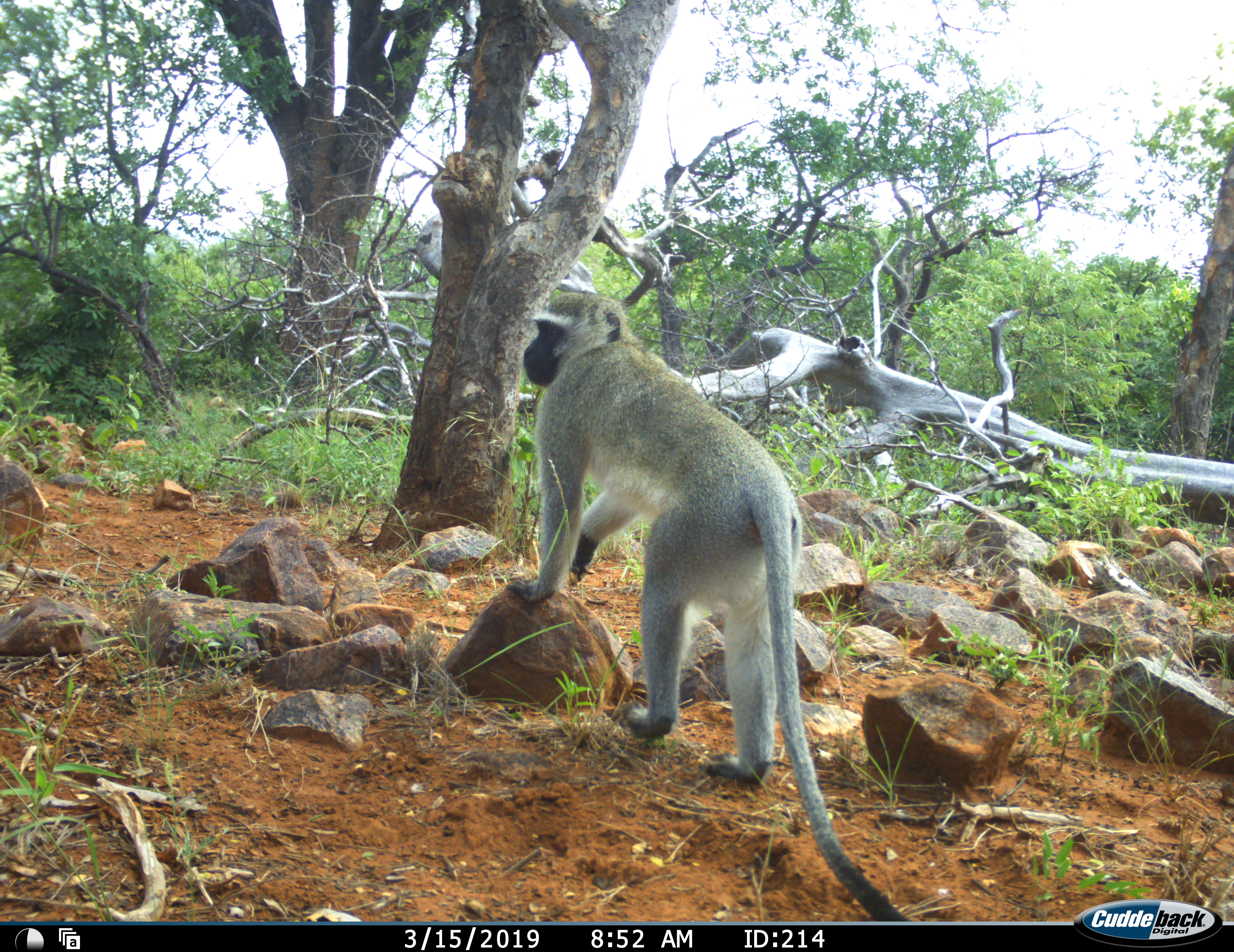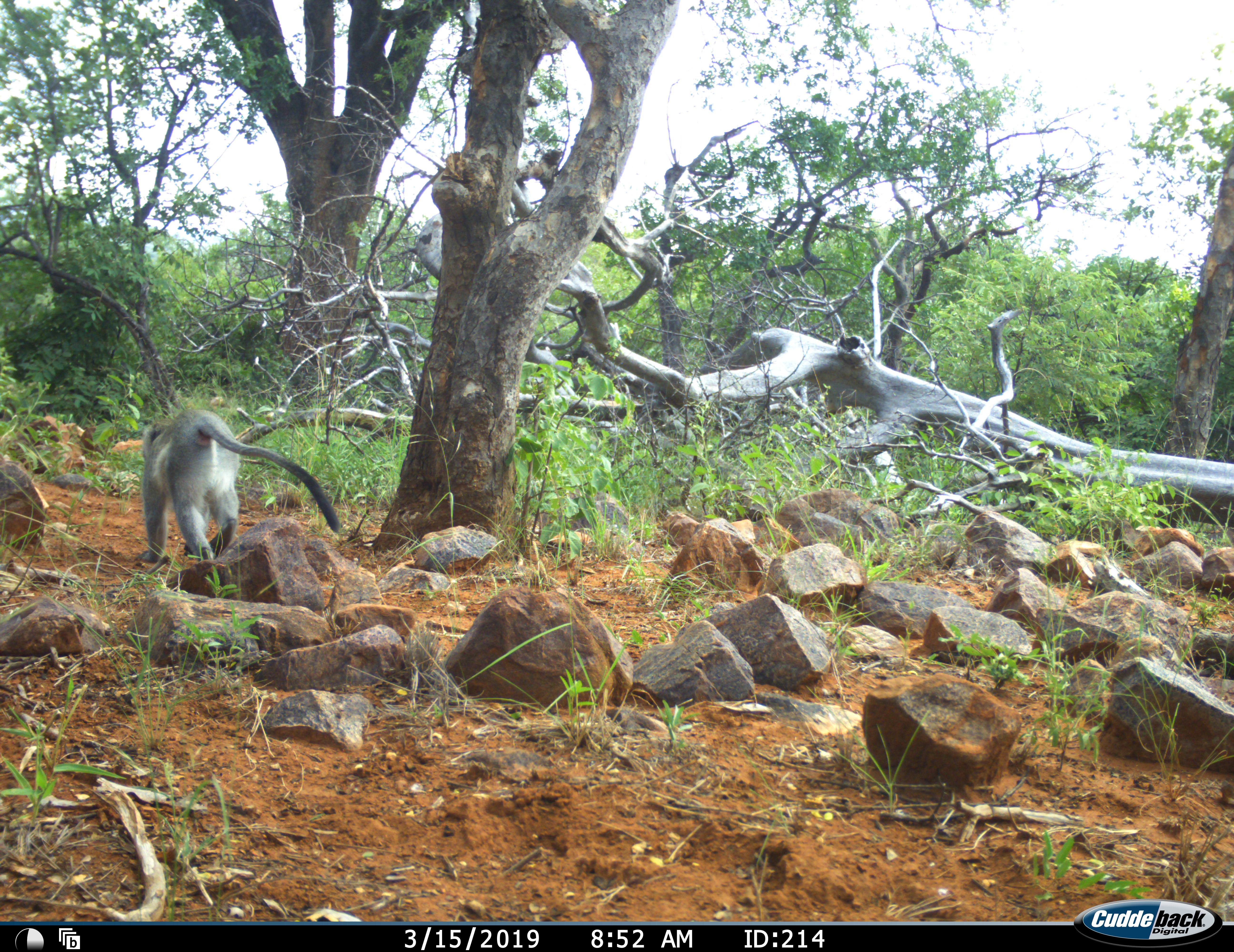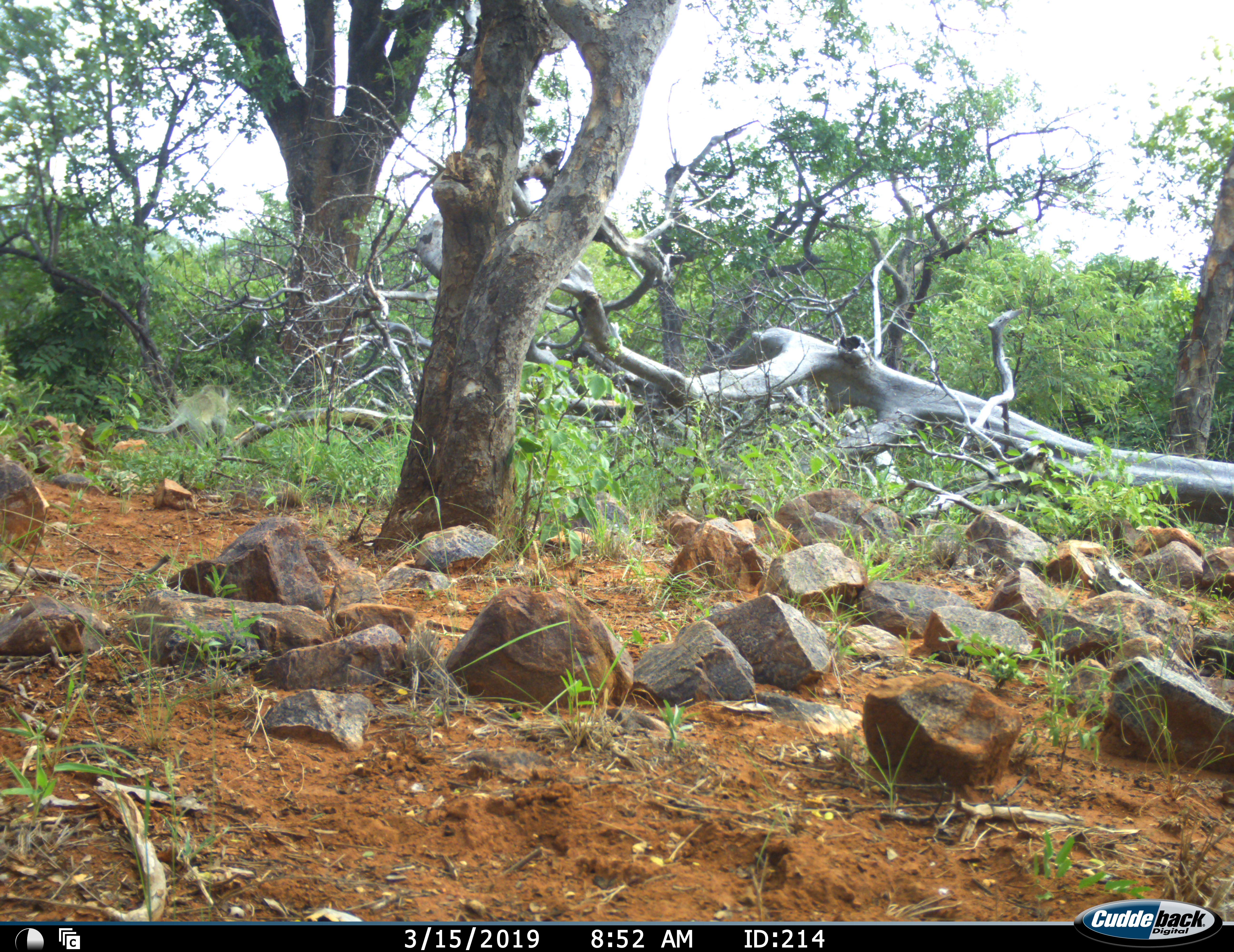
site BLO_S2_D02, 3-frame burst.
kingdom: Animalia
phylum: Chordata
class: Mammalia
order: Primates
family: Cercopithecidae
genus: Chlorocebus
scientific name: Chlorocebus pygerythrus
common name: vervet monkey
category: monkeyvervet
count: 1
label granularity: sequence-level